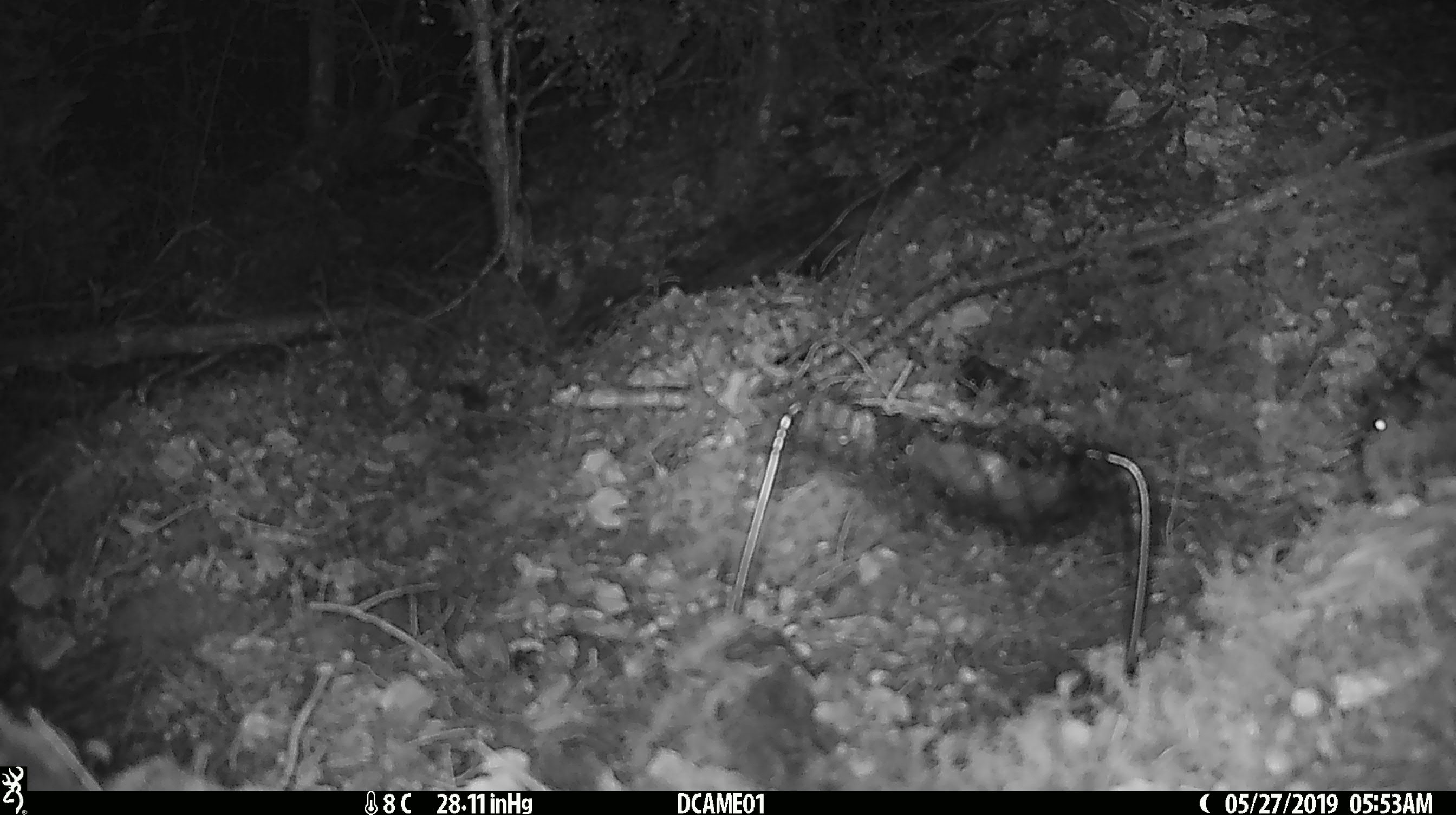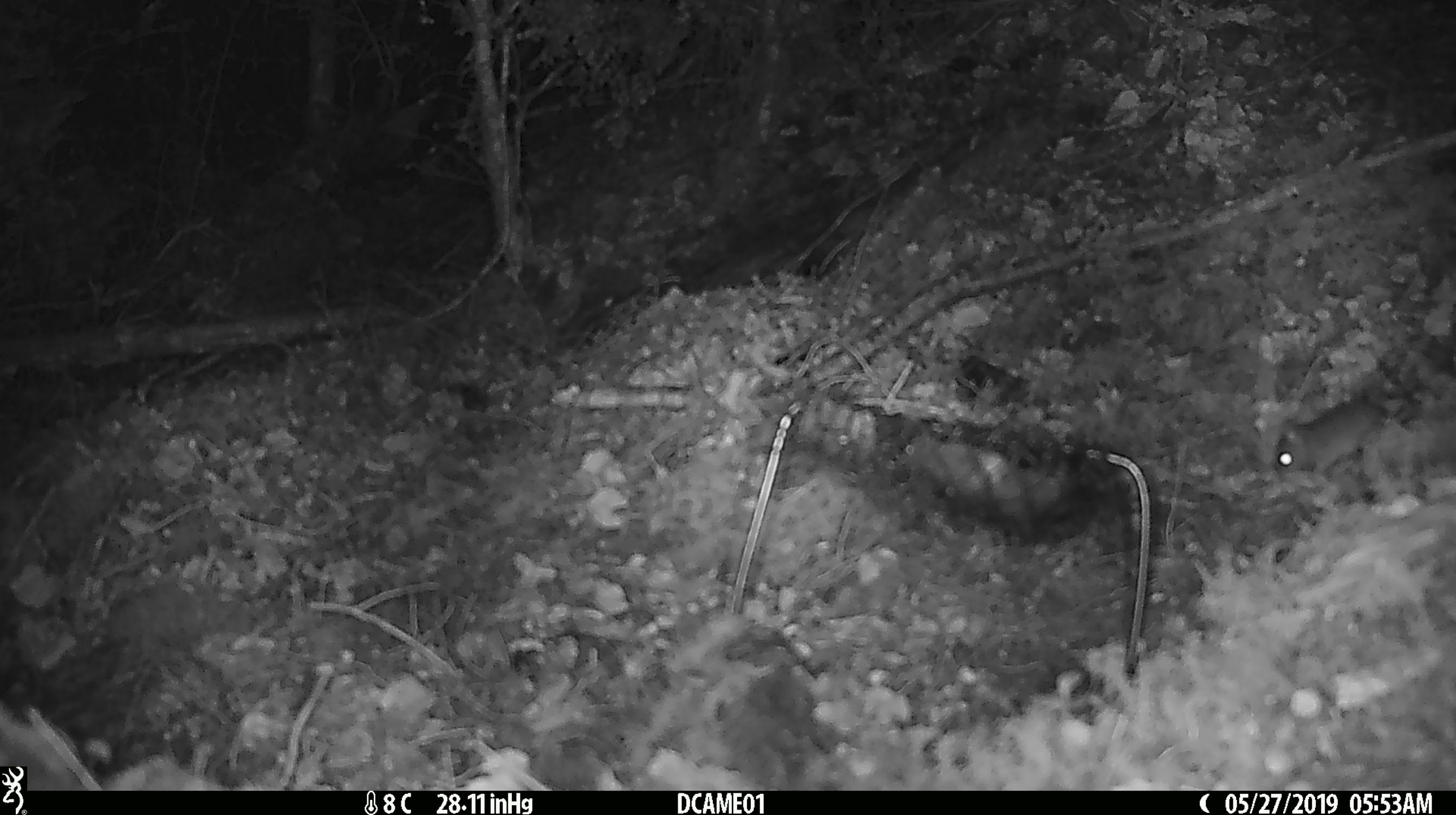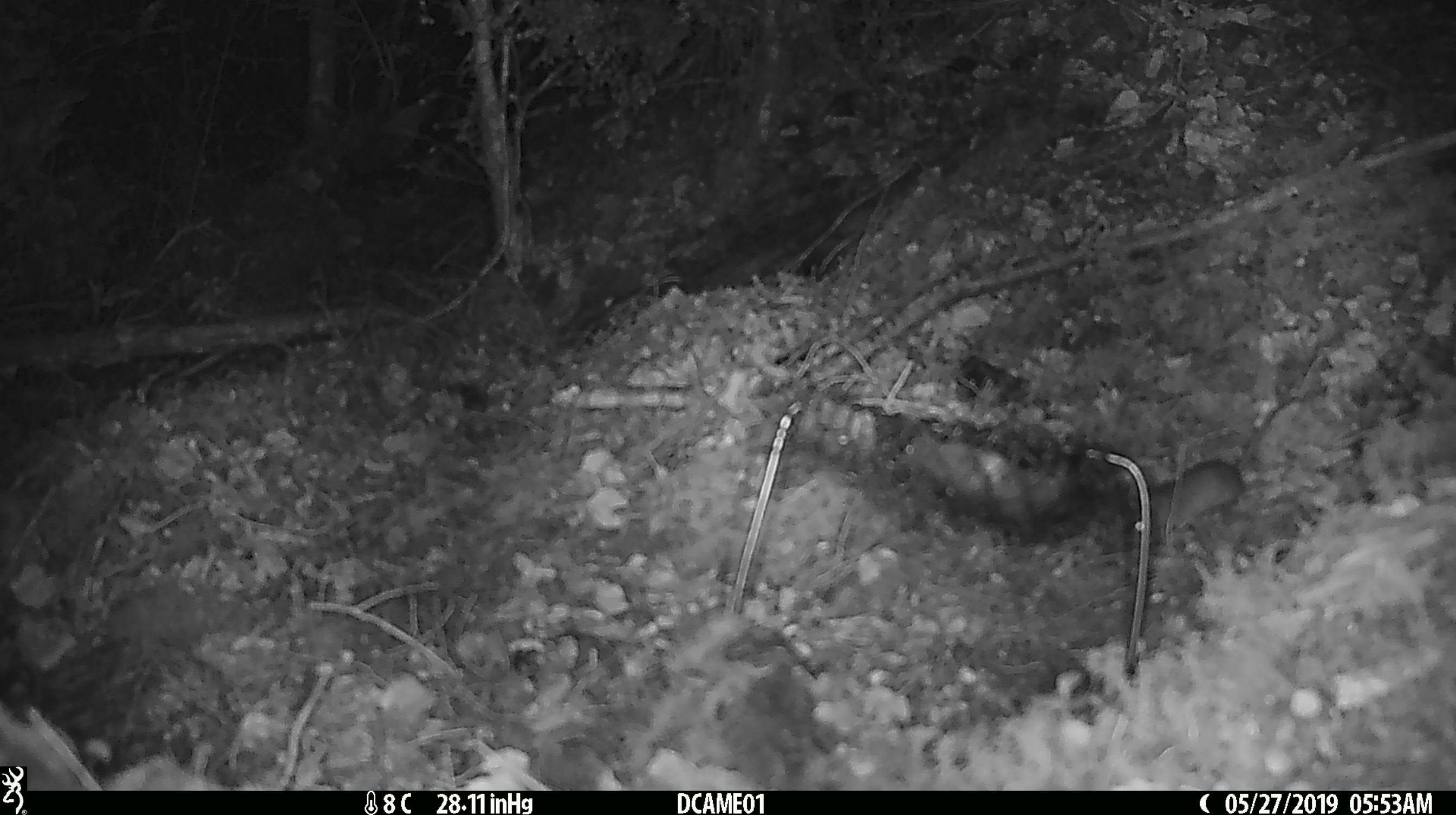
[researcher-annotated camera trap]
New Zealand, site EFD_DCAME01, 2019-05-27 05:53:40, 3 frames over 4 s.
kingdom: Animalia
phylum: Chordata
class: Mammalia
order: Rodentia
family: Muridae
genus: Mus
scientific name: Mus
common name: mouse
Mouse (Mus).